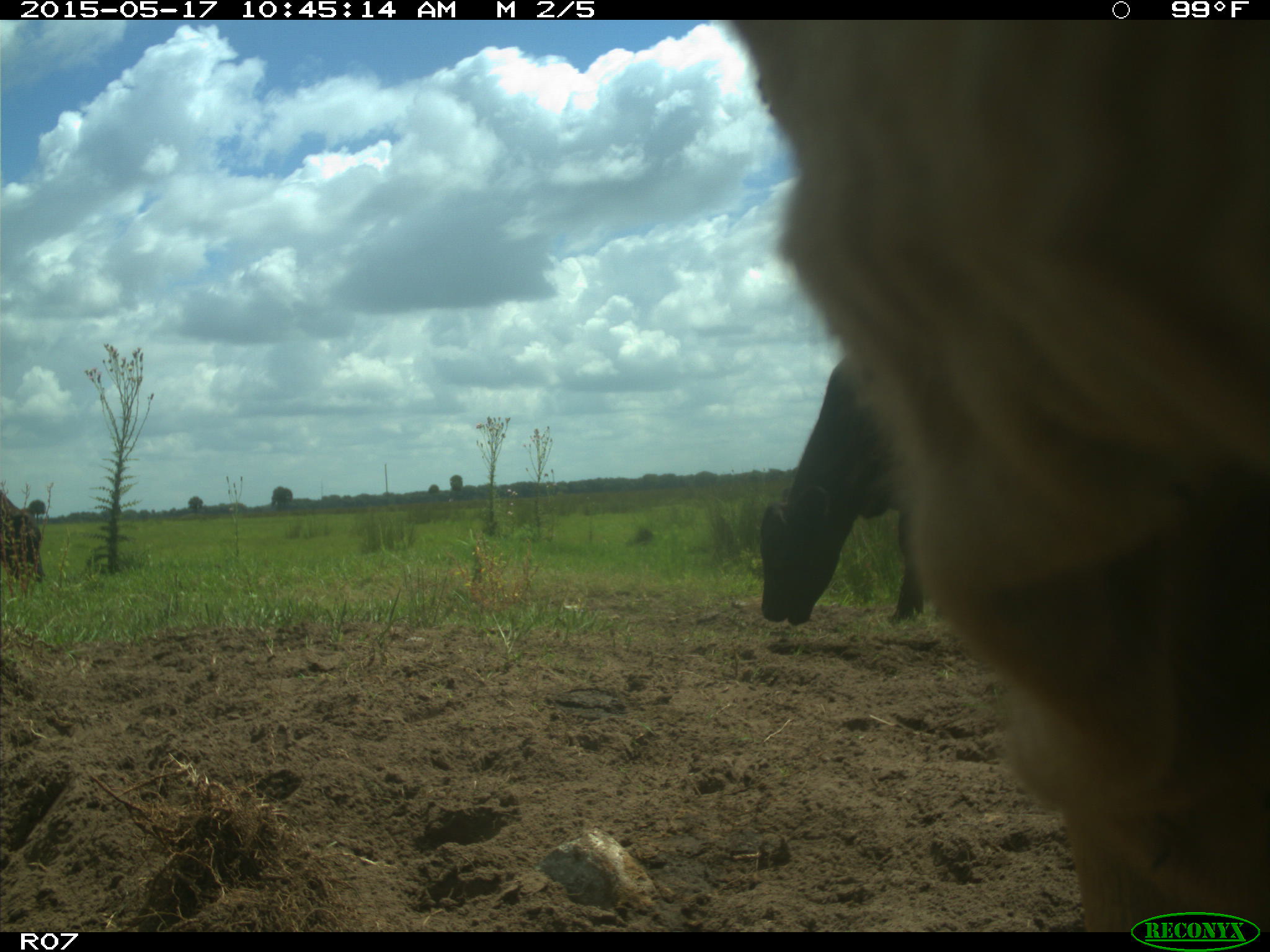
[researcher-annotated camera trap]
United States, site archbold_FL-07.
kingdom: Animalia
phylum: Chordata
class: Mammalia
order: Artiodactyla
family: Bovidae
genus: Bos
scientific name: Bos taurus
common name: domestic cow